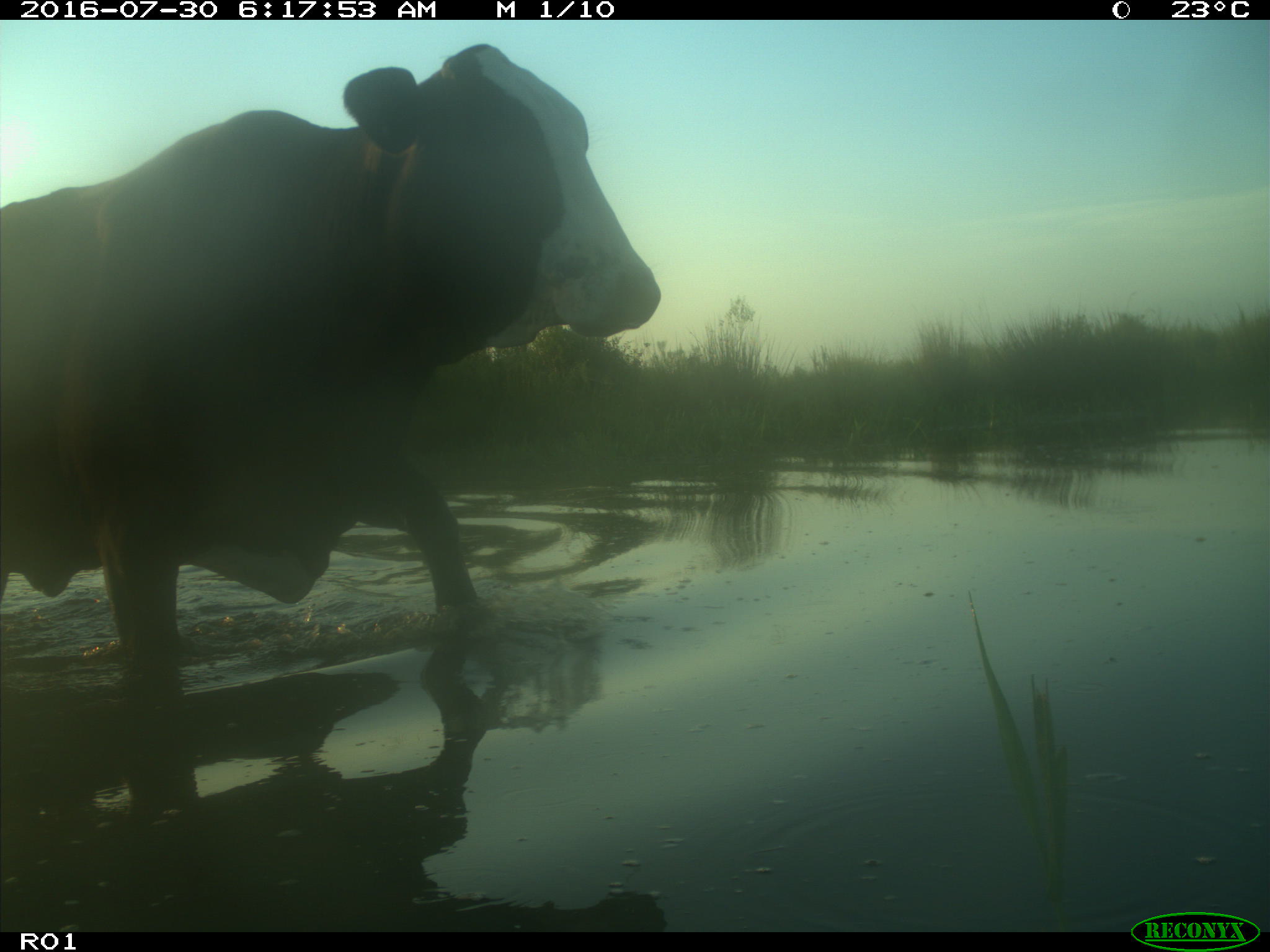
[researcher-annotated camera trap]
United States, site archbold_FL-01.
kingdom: Animalia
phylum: Chordata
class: Mammalia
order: Artiodactyla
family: Bovidae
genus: Bos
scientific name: Bos taurus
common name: domestic cow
Bos taurus (domestic cow).